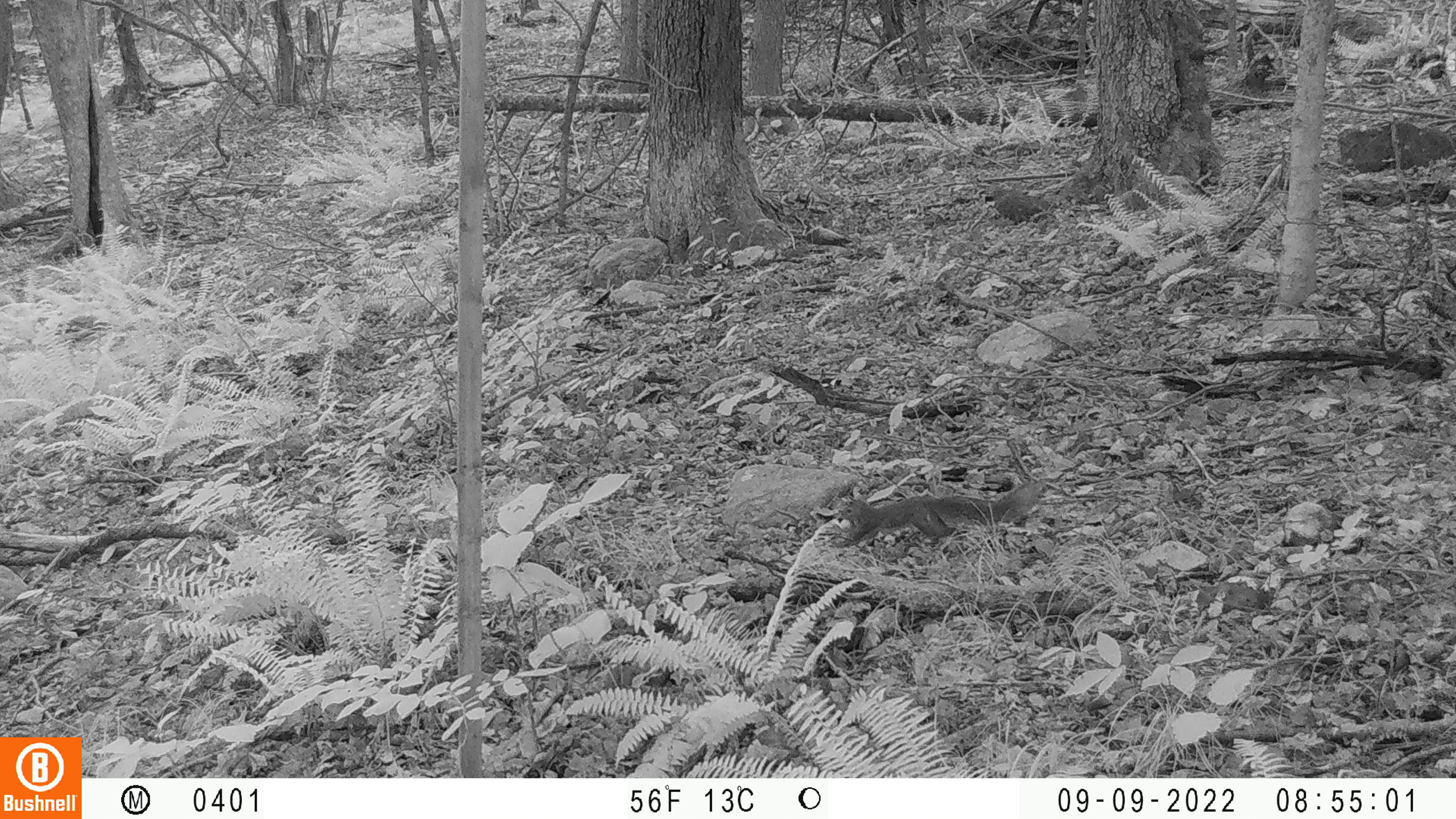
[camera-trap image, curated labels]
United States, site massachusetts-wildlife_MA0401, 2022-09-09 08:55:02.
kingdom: Animalia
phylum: Chordata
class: Mammalia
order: Rodentia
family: Sciuridae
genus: Sciurus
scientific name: Sciurus carolinensis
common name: gray squirrel